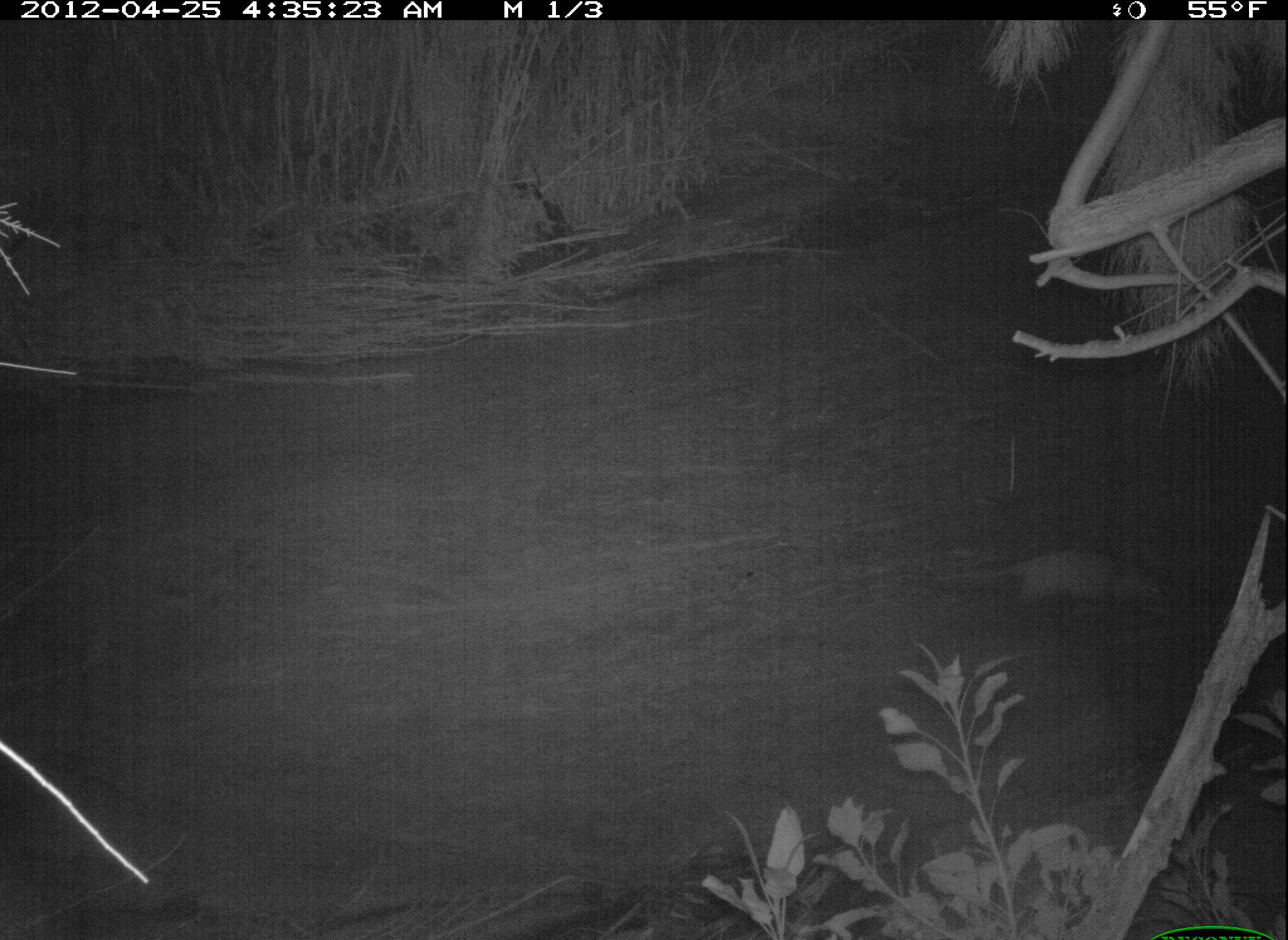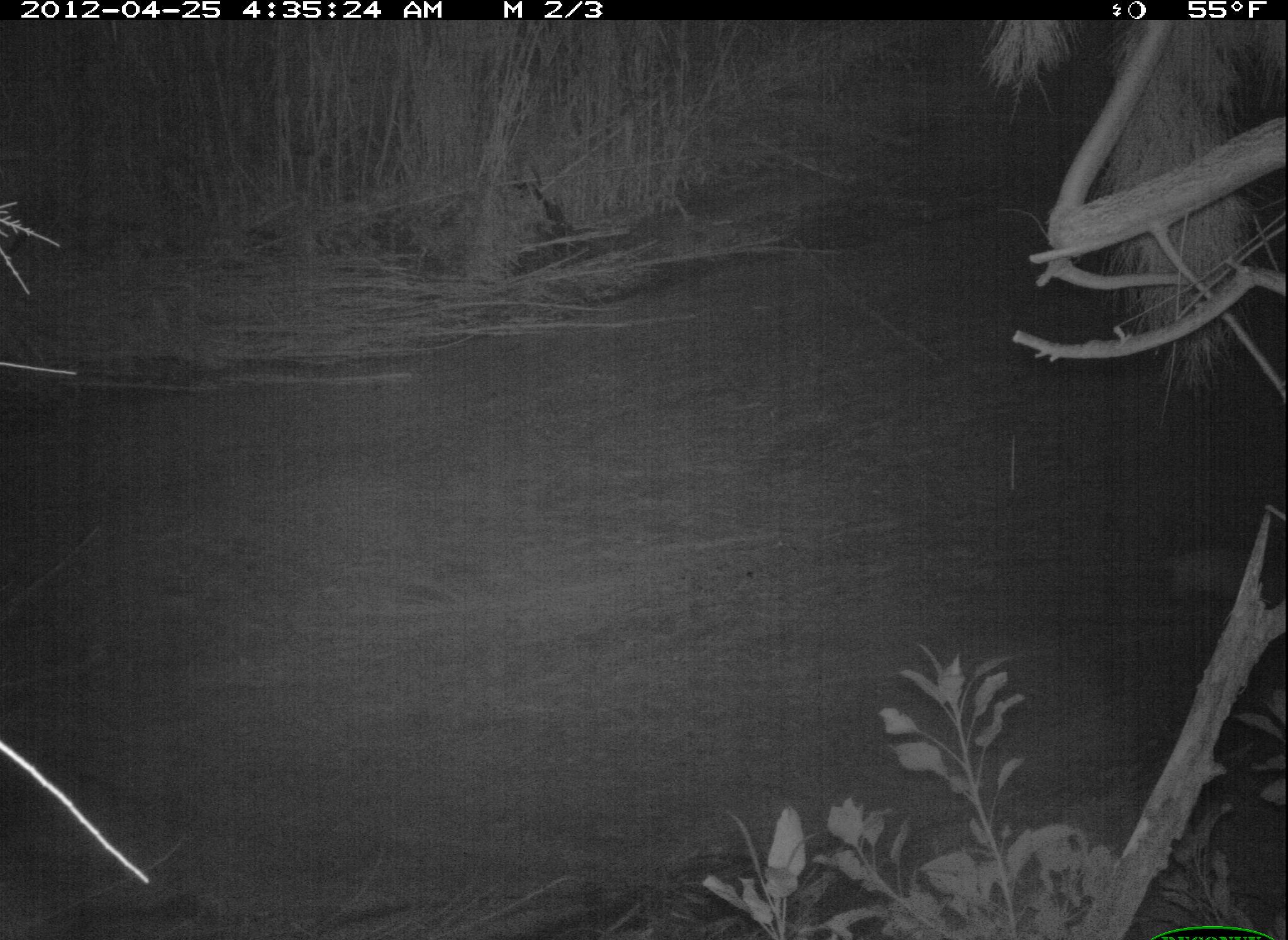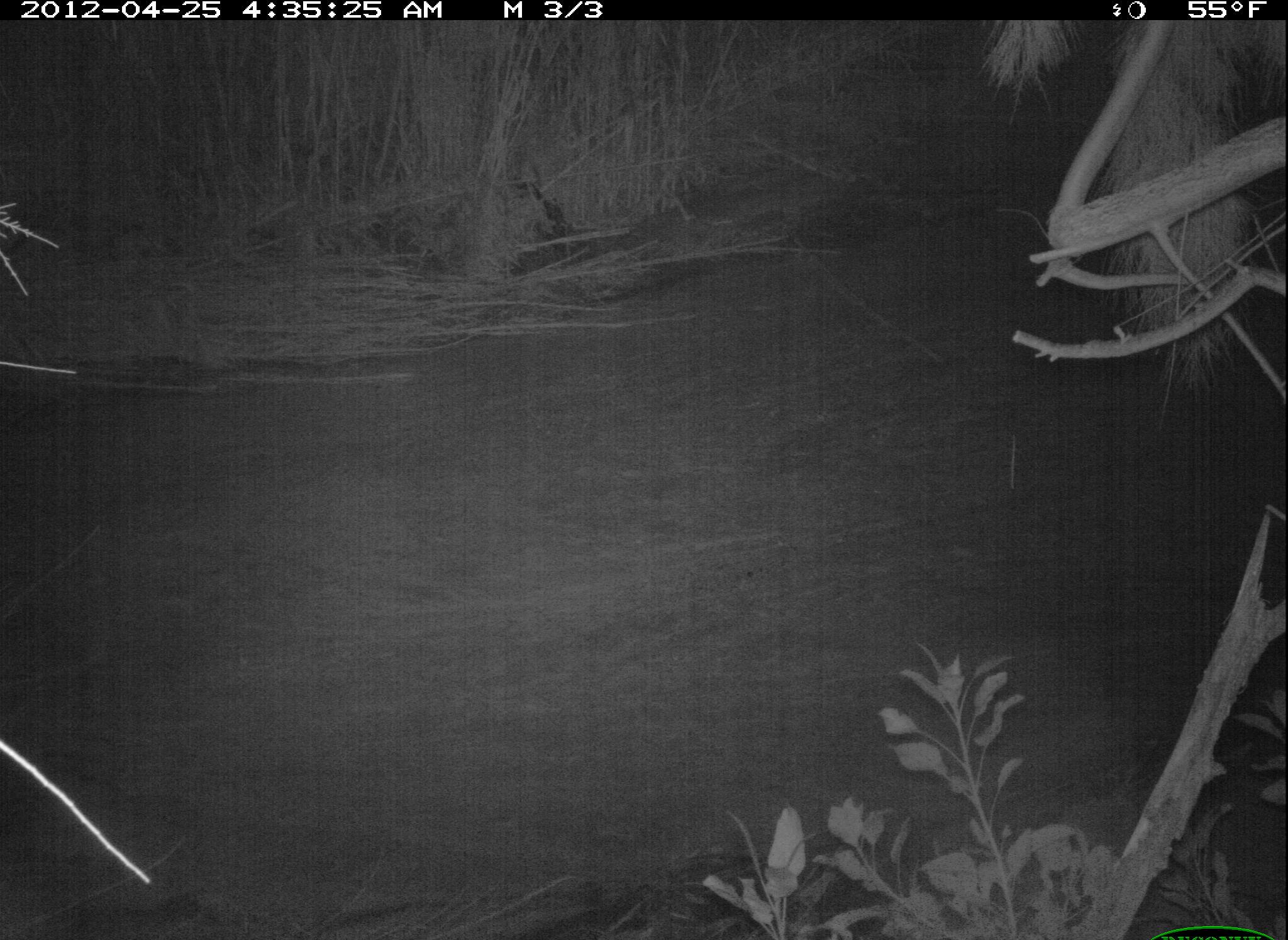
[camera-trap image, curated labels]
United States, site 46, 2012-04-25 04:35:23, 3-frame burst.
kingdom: Animalia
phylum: Chordata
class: Mammalia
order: Didelphimorphia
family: Didelphidae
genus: Didelphis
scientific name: Didelphis virginiana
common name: virginia opossum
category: opossum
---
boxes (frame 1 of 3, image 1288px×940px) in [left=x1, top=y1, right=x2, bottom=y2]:
opossum: [left=924, top=522, right=1198, bottom=654]